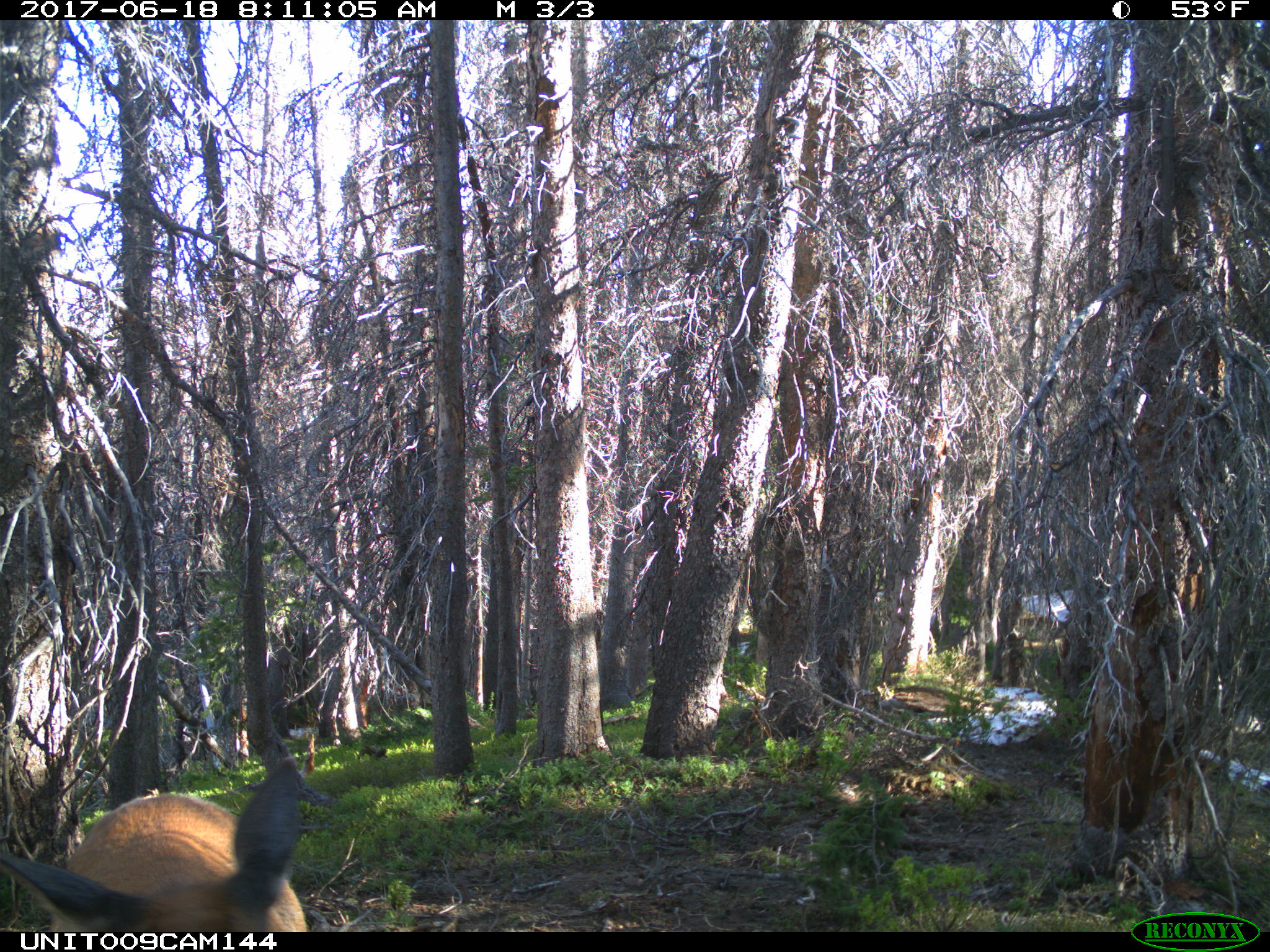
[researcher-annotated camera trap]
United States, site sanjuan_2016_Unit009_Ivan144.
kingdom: Animalia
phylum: Chordata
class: Mammalia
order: Artiodactyla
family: Cervidae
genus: Cervus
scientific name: Cervus elaphus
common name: red deer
Cervus elaphus (red deer).